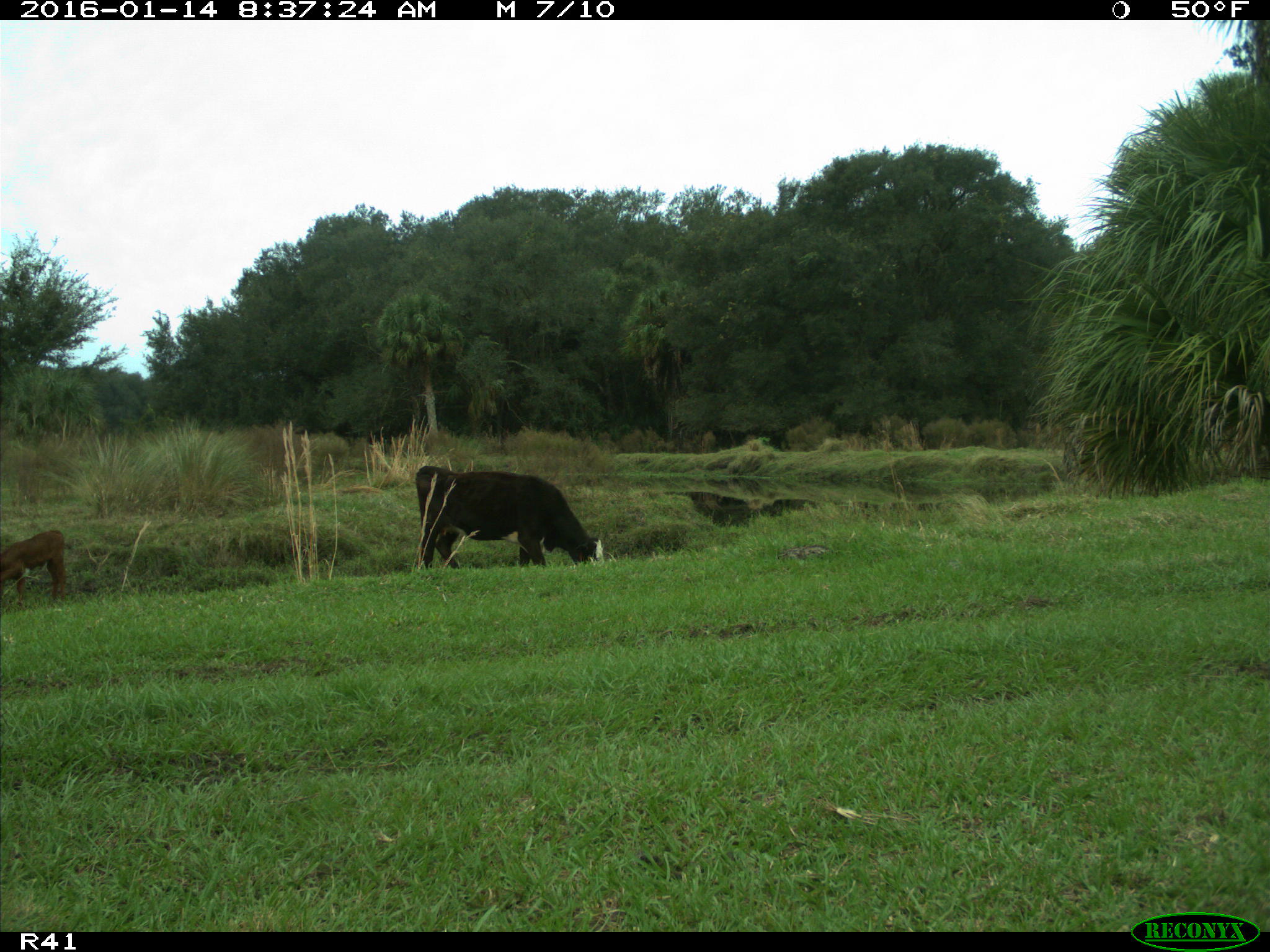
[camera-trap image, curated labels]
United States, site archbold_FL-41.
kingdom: Animalia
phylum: Chordata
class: Mammalia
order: Artiodactyla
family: Bovidae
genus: Bos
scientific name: Bos taurus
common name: domestic cow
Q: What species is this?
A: Bos taurus (domestic cow).